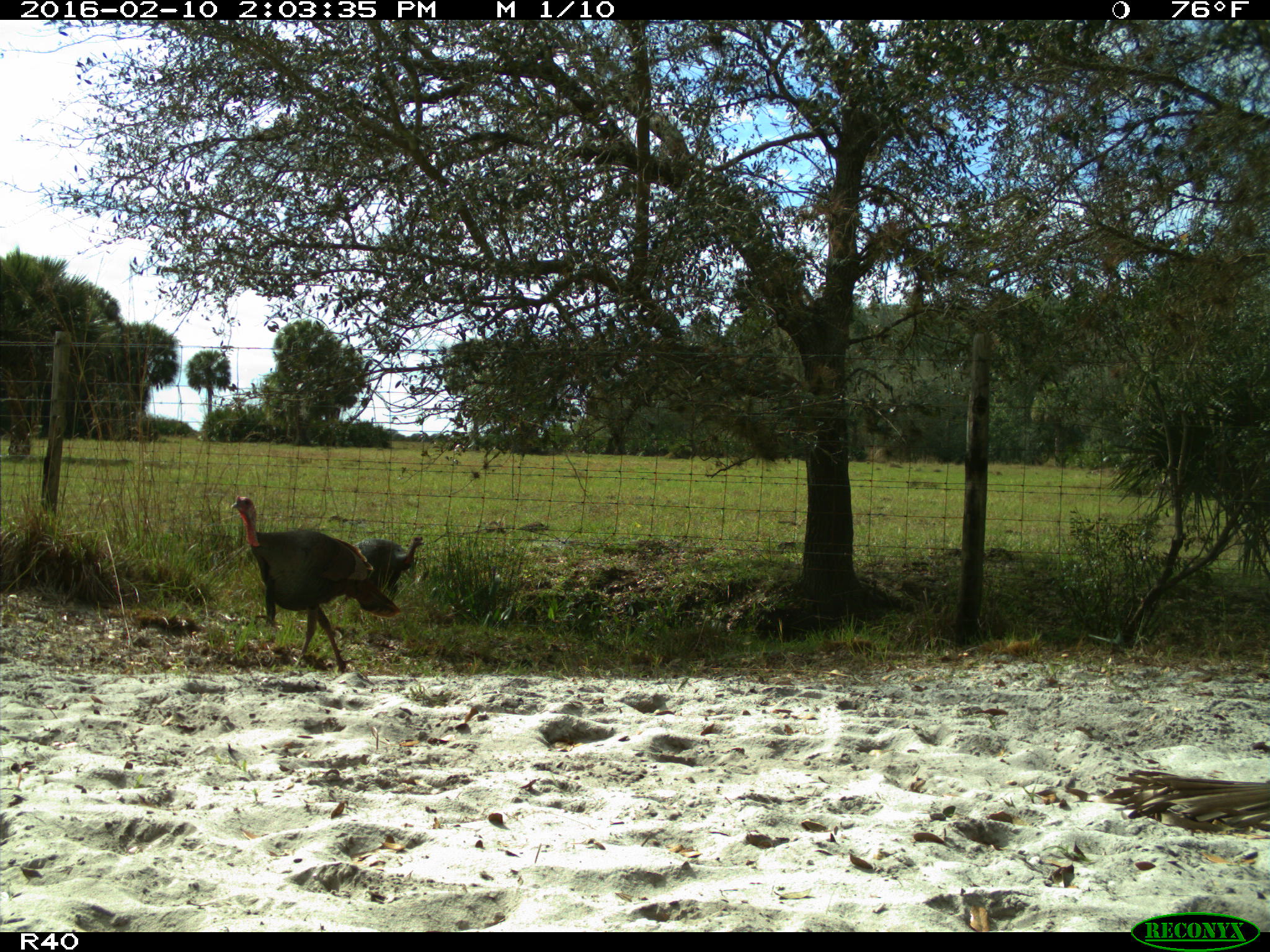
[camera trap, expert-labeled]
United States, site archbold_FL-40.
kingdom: Animalia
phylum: Chordata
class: Aves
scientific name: Aves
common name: birds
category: unidentified bird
Unidentified bird (birds) (Aves).